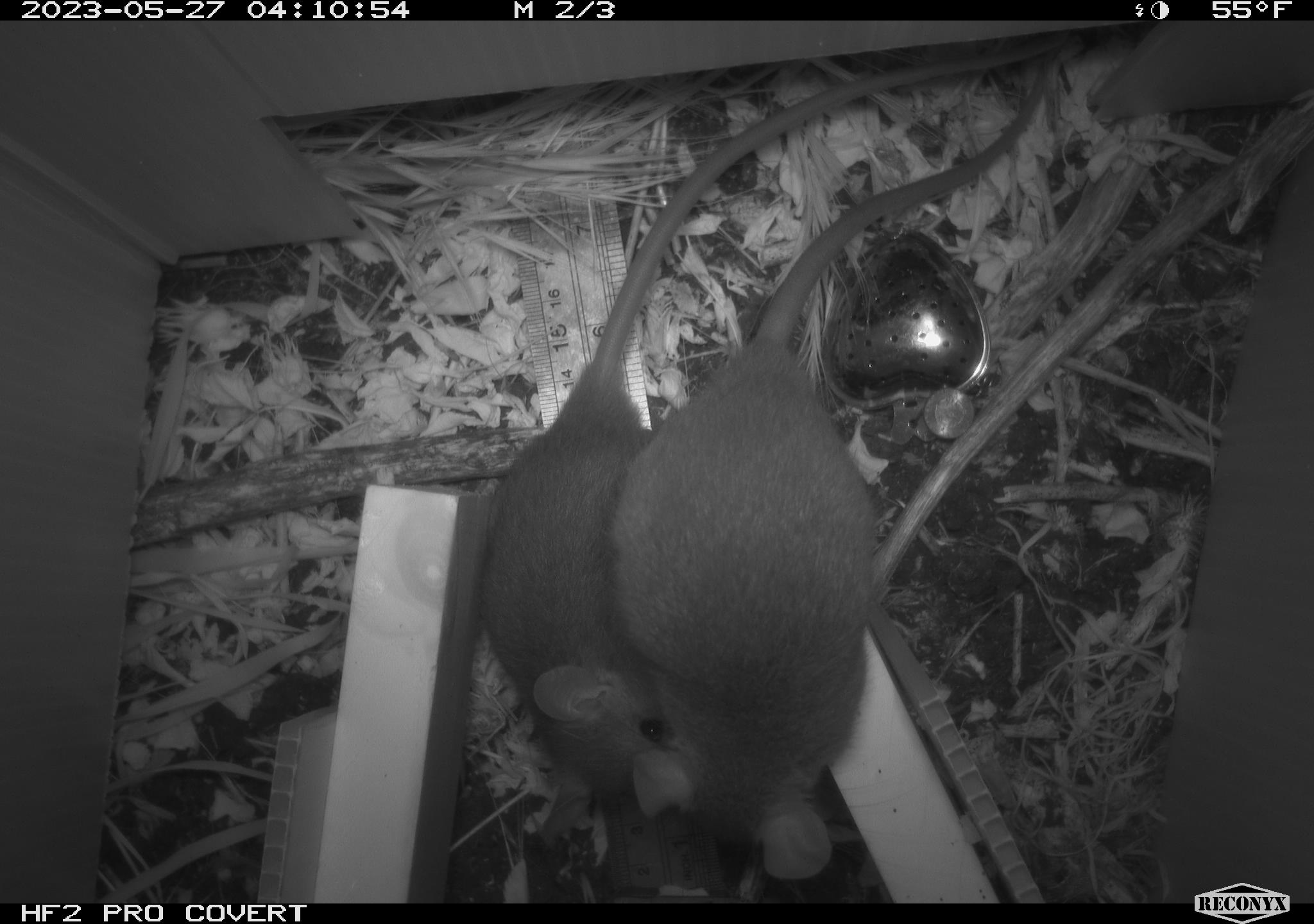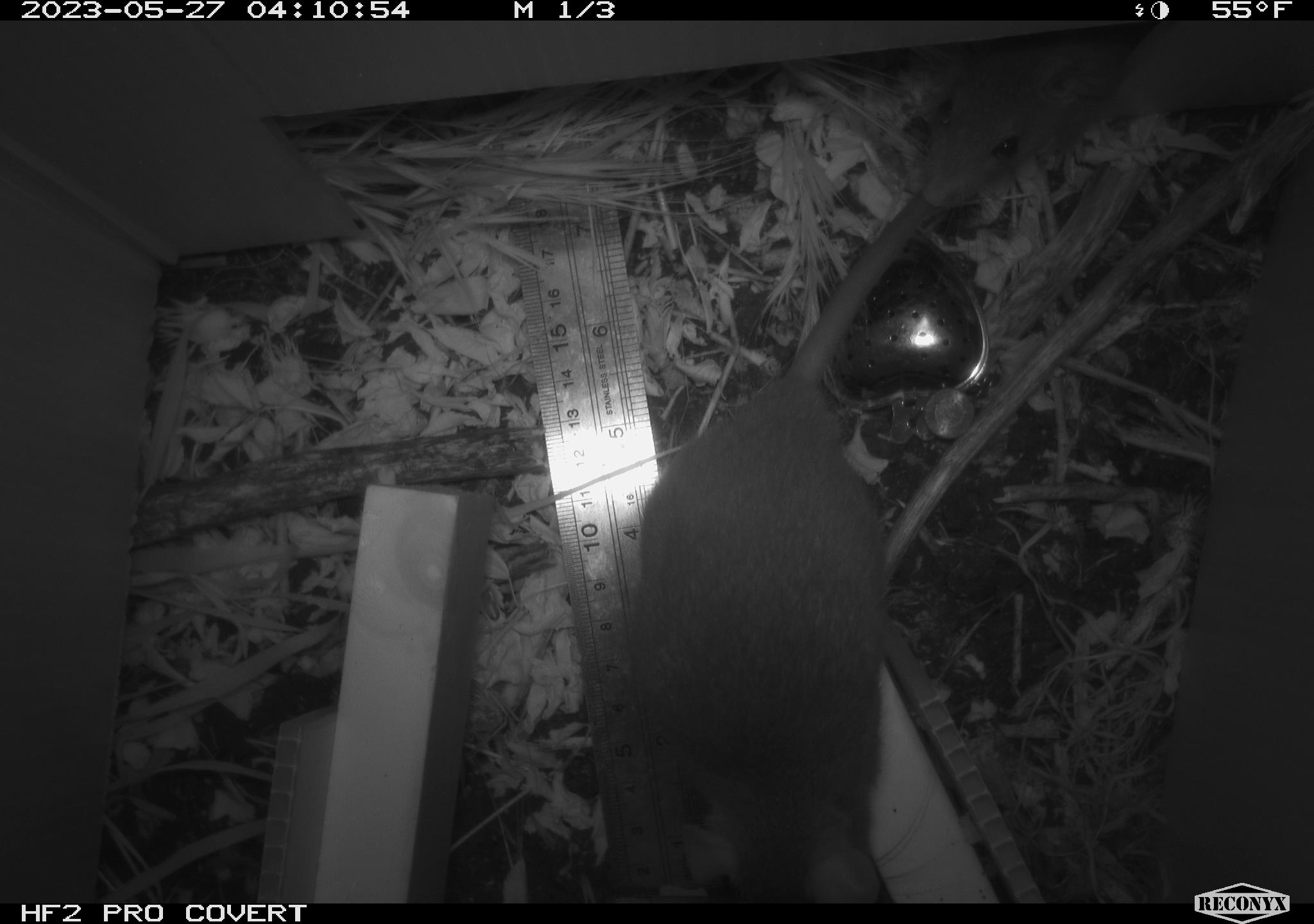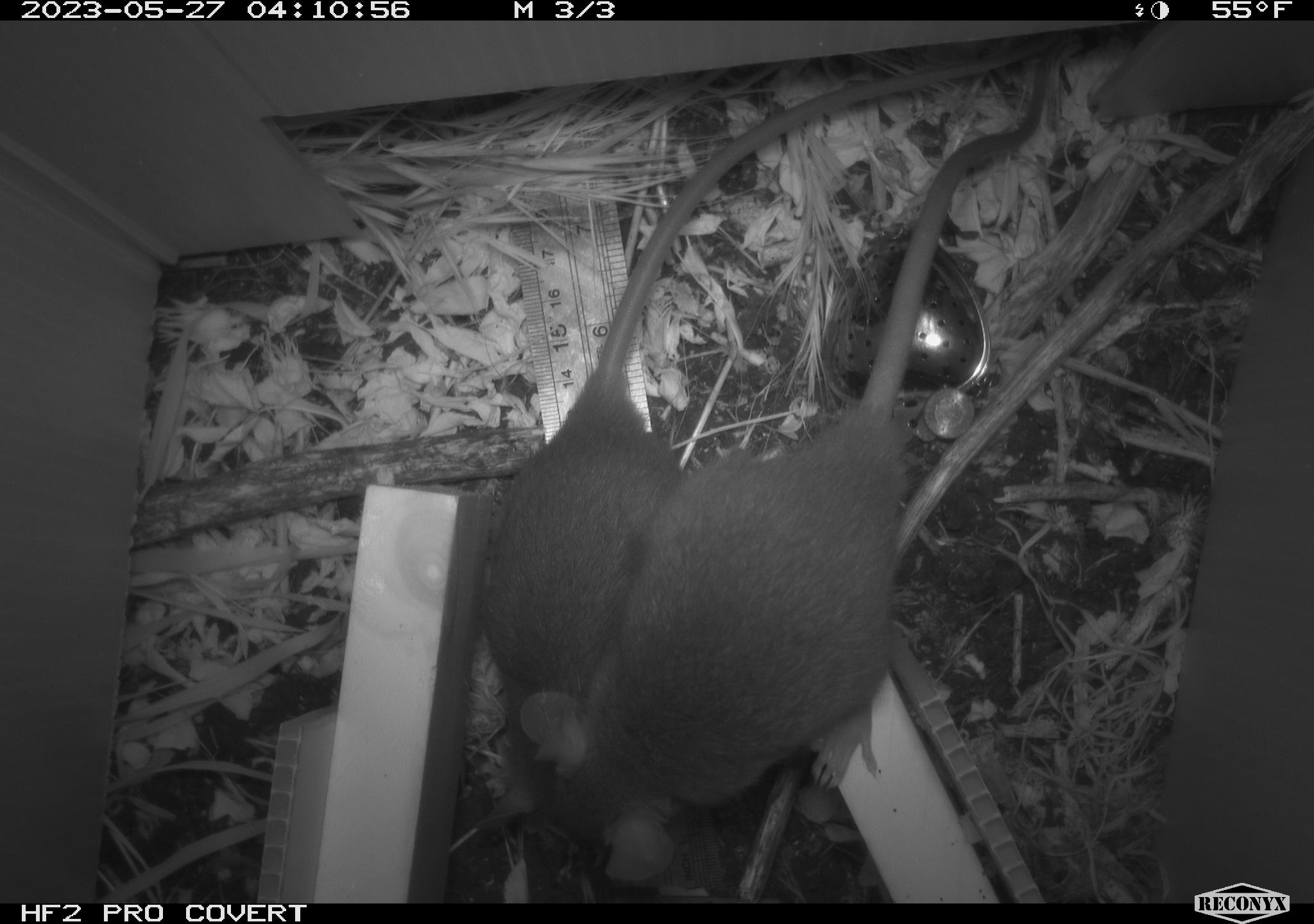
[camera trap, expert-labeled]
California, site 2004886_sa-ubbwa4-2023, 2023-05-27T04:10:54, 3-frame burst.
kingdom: Animalia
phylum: Chordata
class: Mammalia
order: Rodentia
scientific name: Rodentia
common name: mouse species